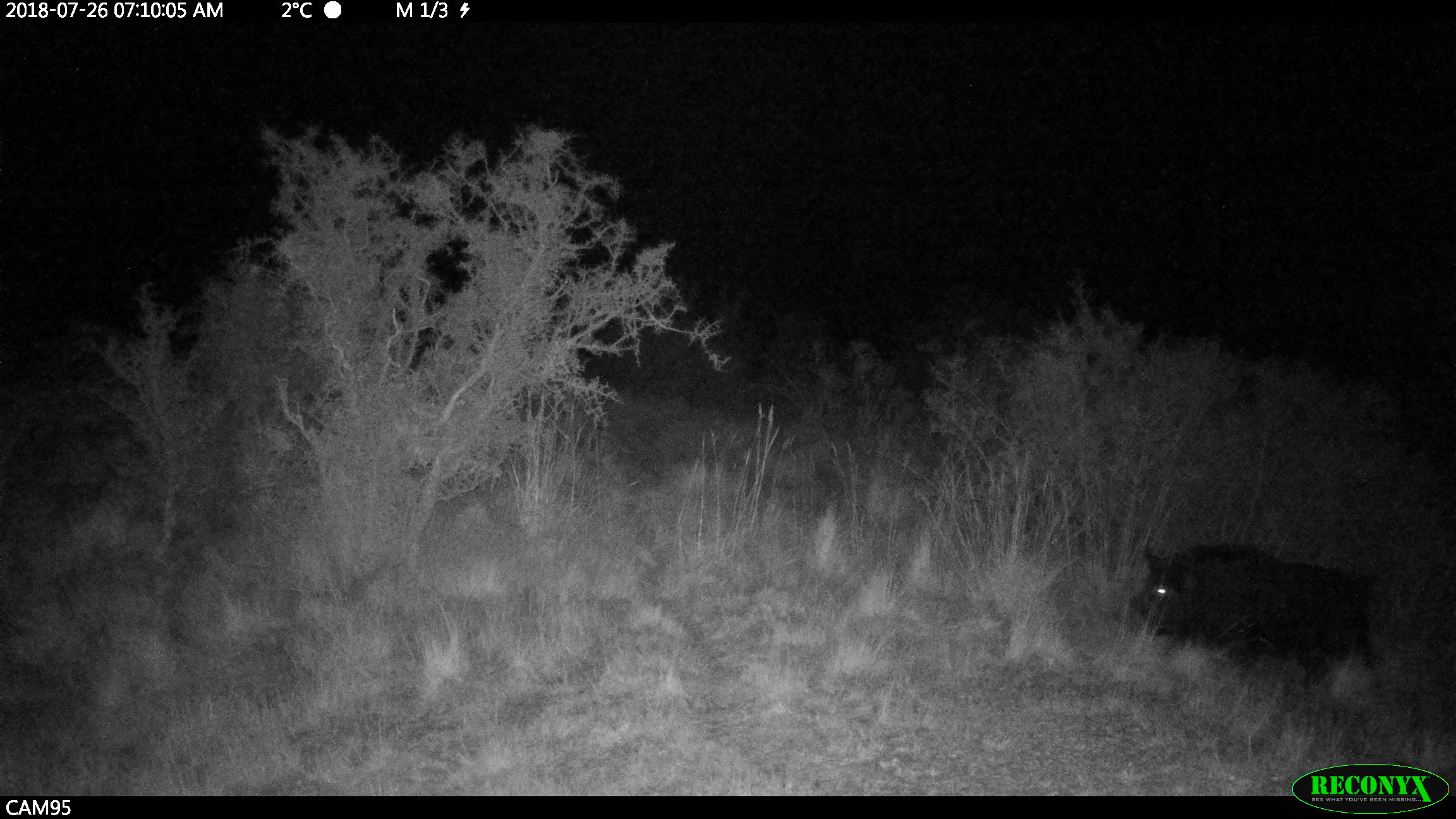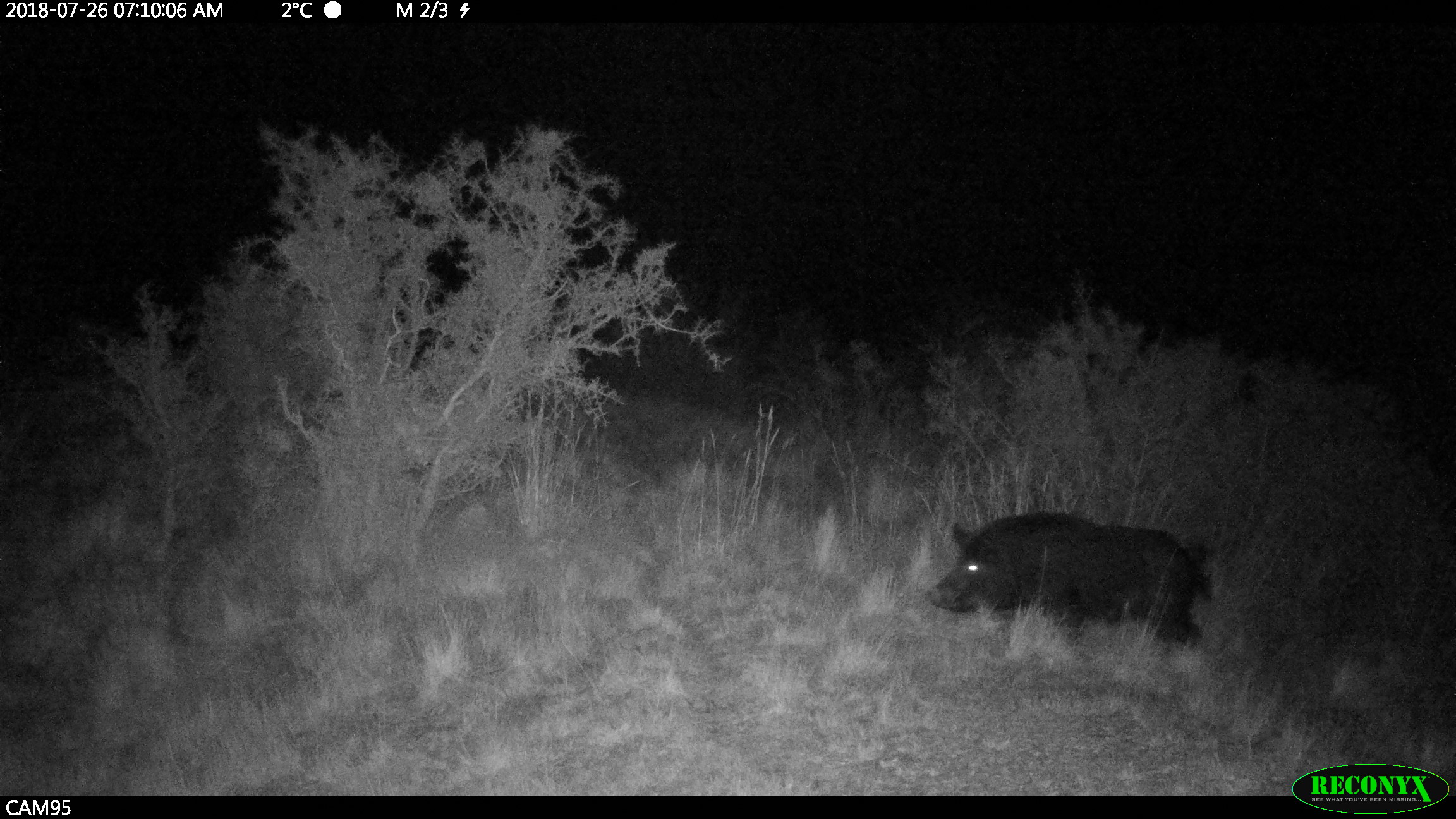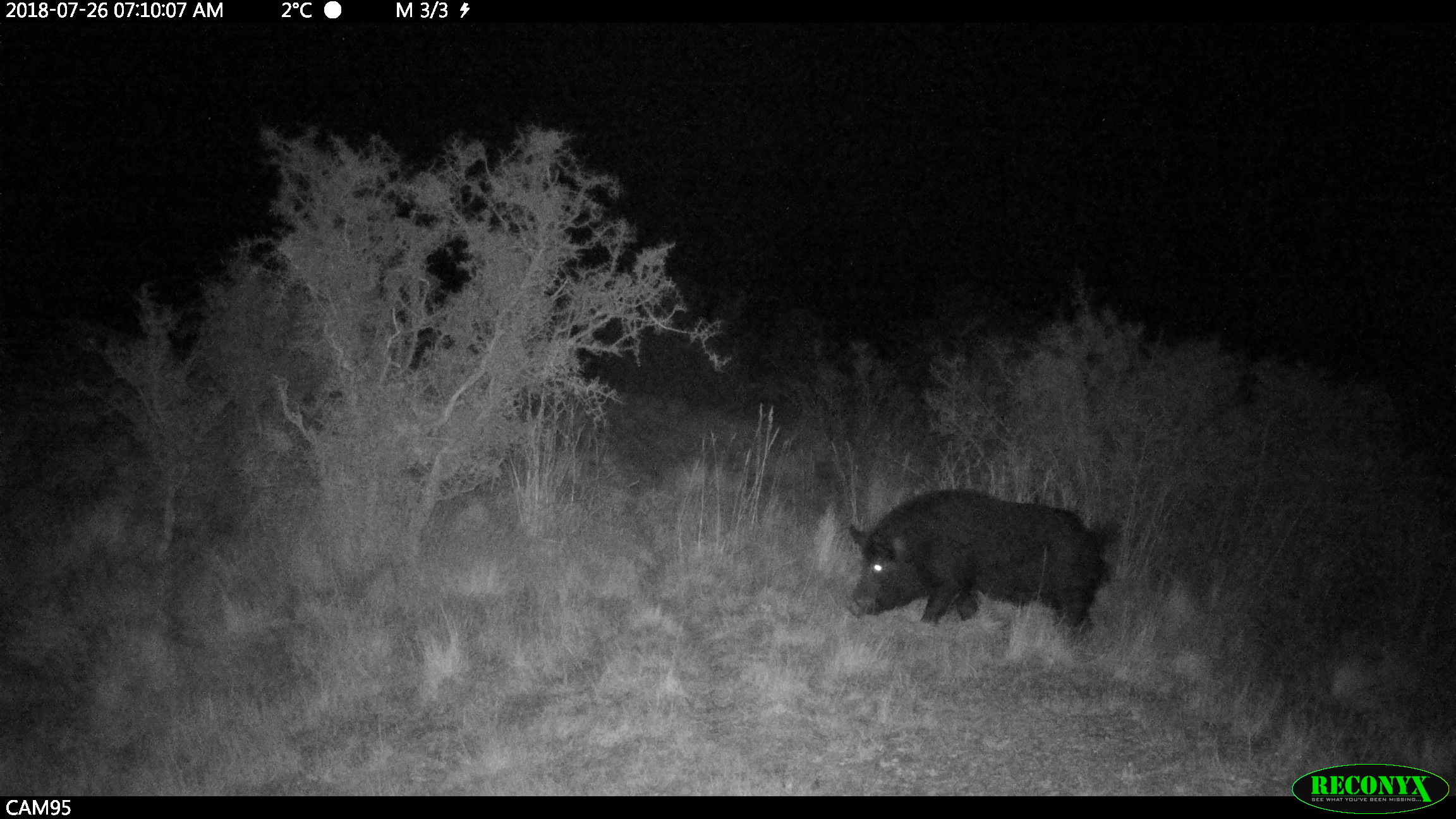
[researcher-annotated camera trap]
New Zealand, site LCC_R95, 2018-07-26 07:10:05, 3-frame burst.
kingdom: Animalia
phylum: Chordata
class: Mammalia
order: Artiodactyla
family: Suidae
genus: Sus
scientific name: Sus scrofa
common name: pig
Pig (Sus scrofa).